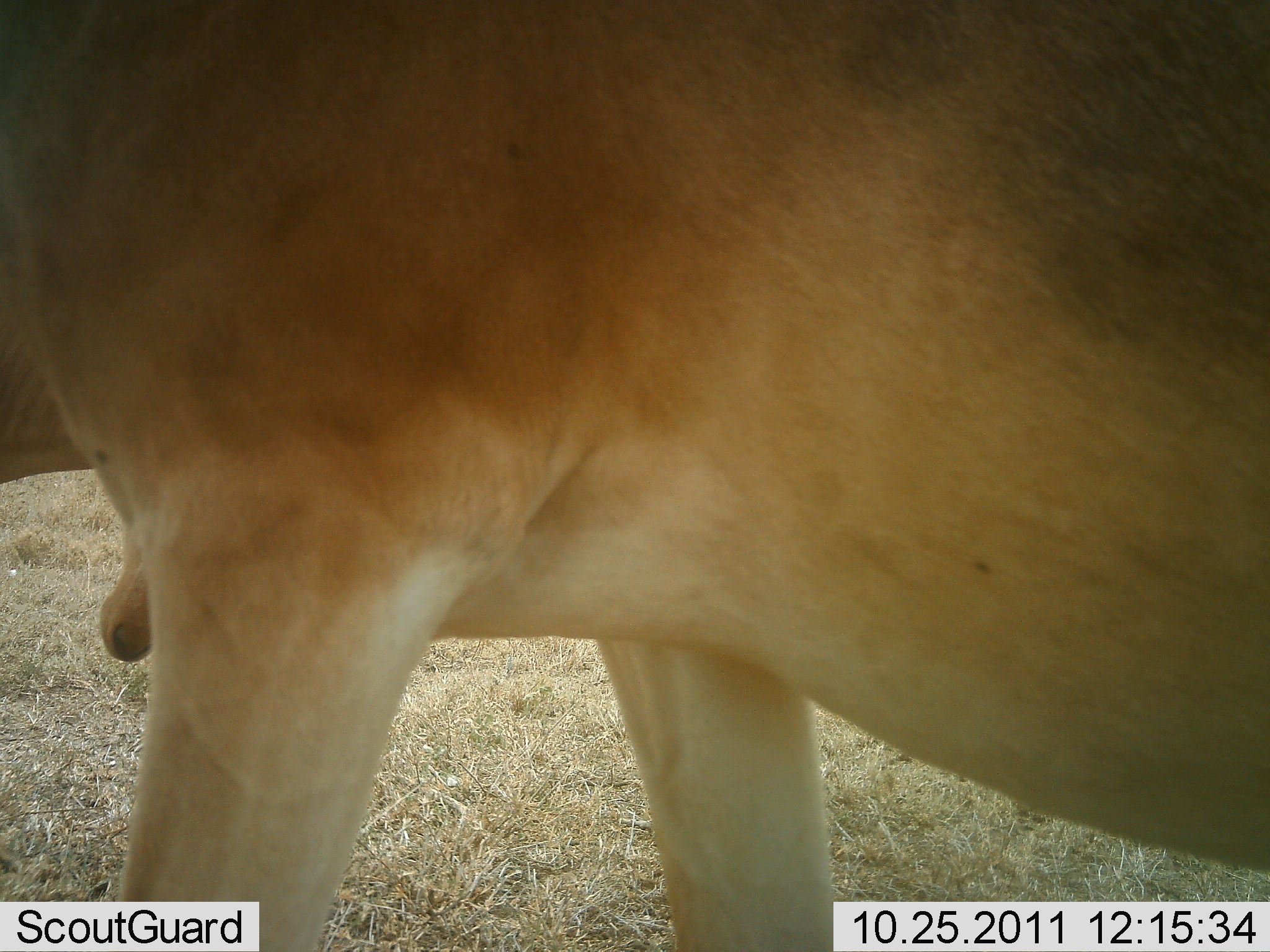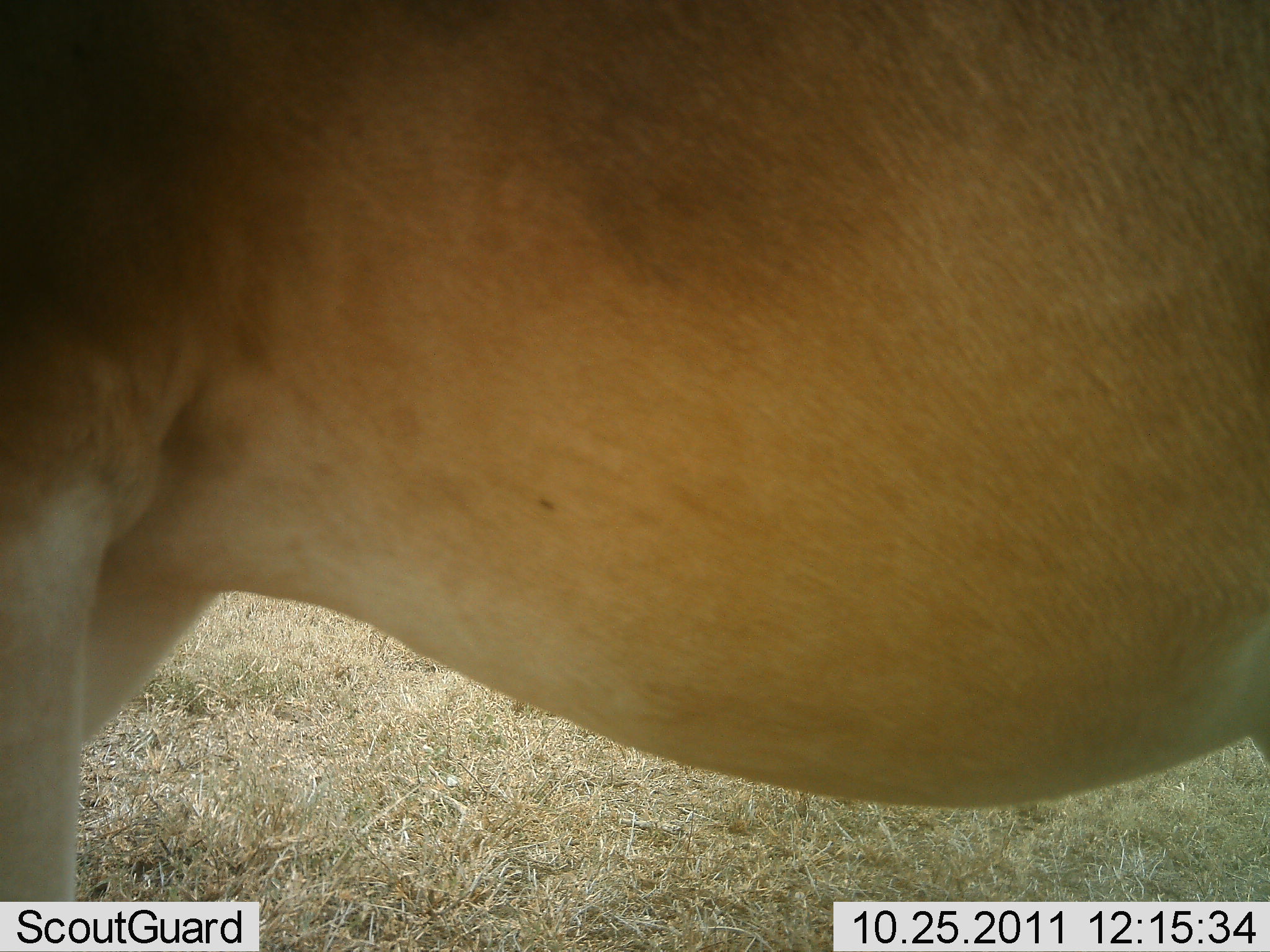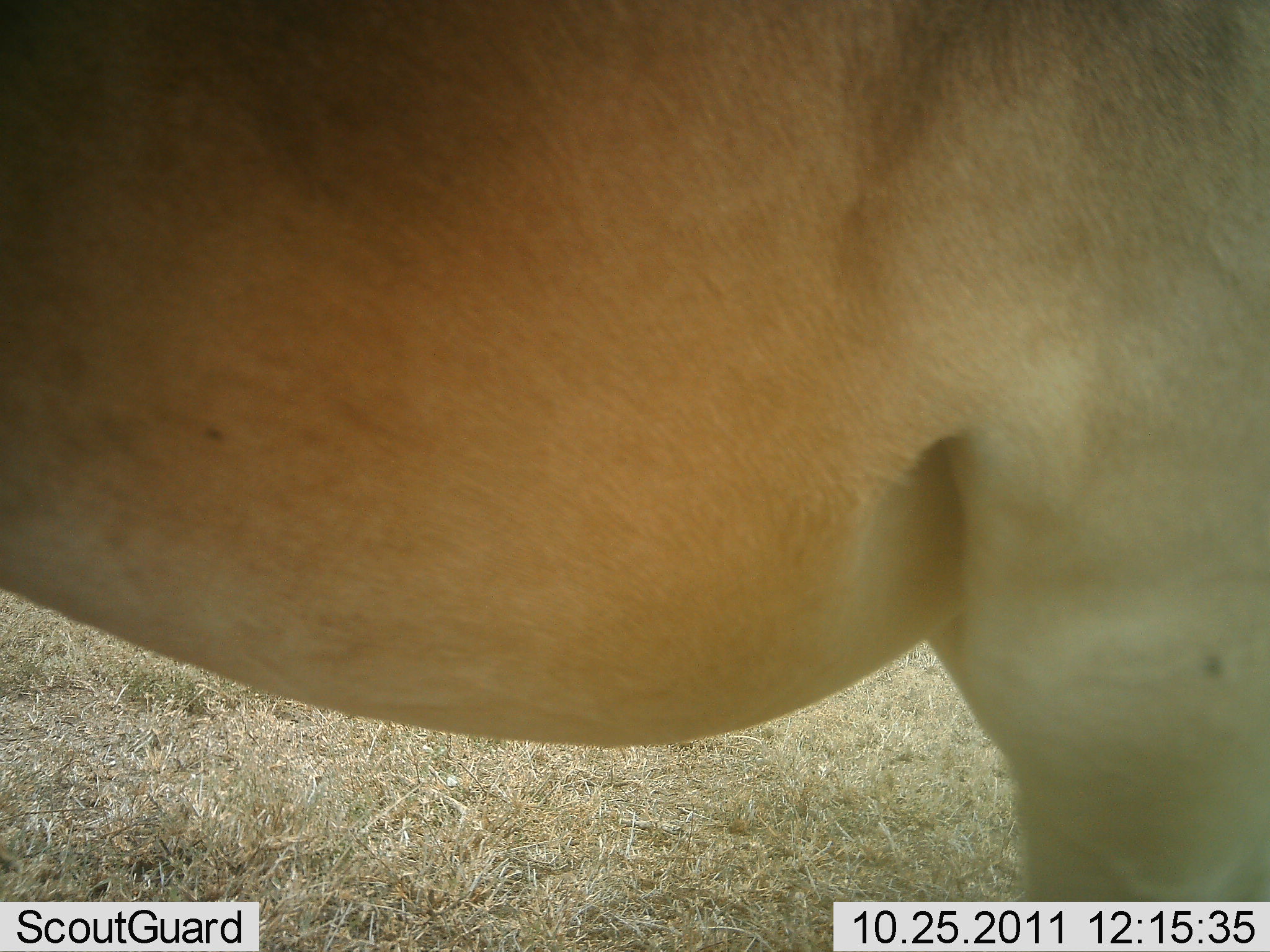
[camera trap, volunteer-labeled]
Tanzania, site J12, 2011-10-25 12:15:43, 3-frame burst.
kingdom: Animalia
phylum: Chordata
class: Mammalia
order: Artiodactyla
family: Bovidae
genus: Alcelaphus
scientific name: Alcelaphus buselaphus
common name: hartebeest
Hartebeest (Alcelaphus buselaphus), count 1. Behavior (volunteer vote fractions): standing 50%, resting 0%, moving 58%, interacting 0%. Young present (vote fraction): 0%. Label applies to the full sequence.